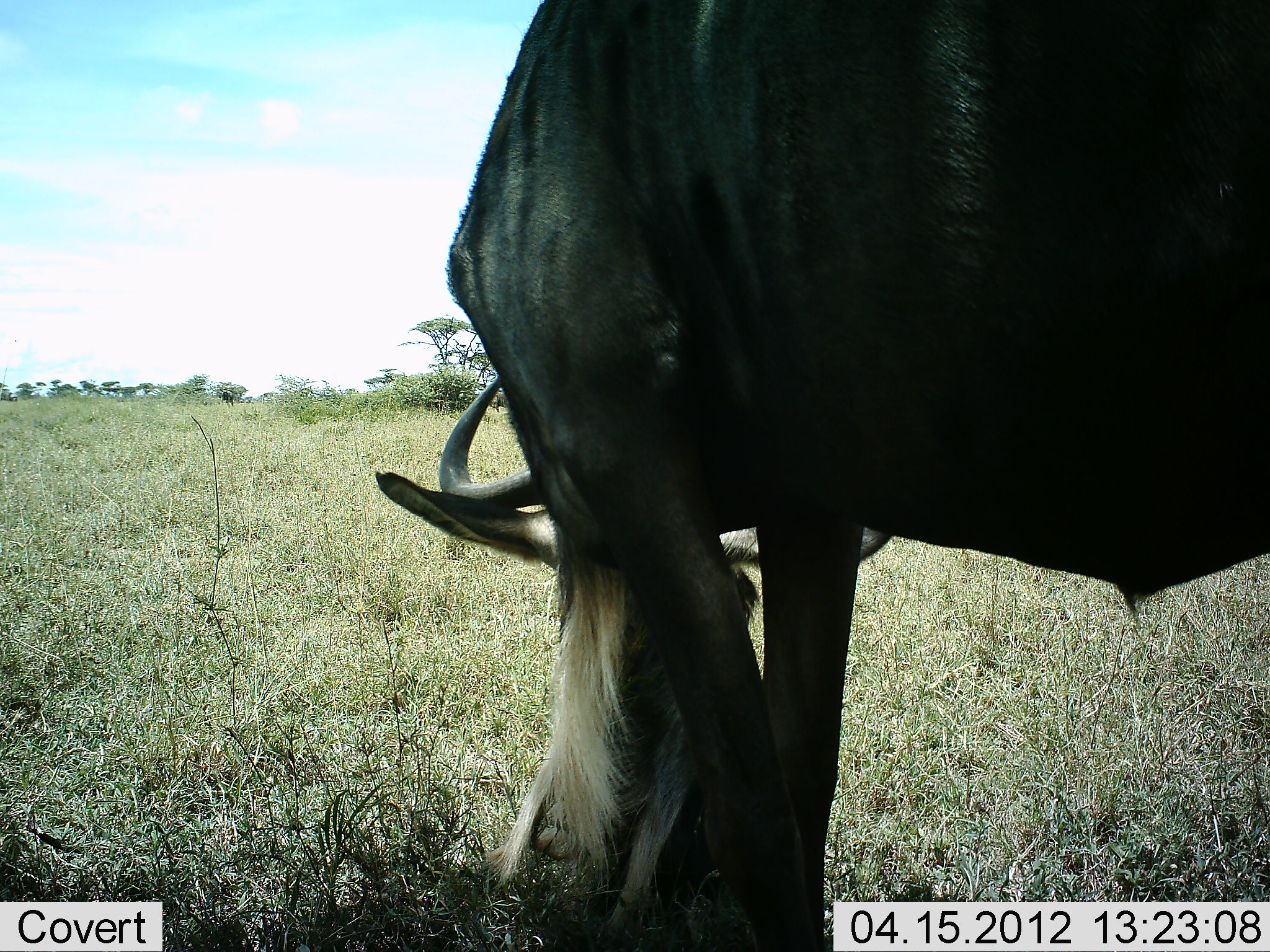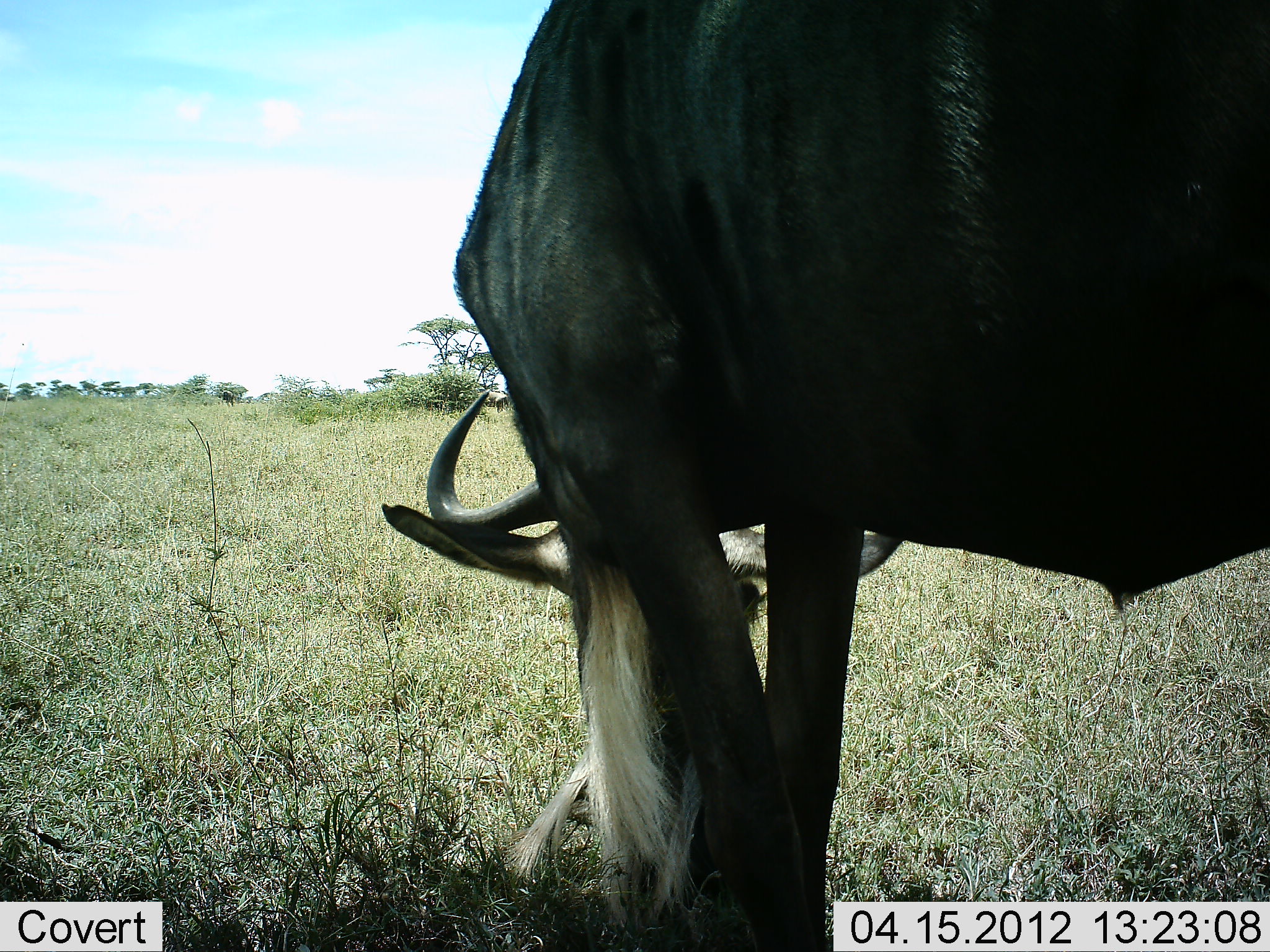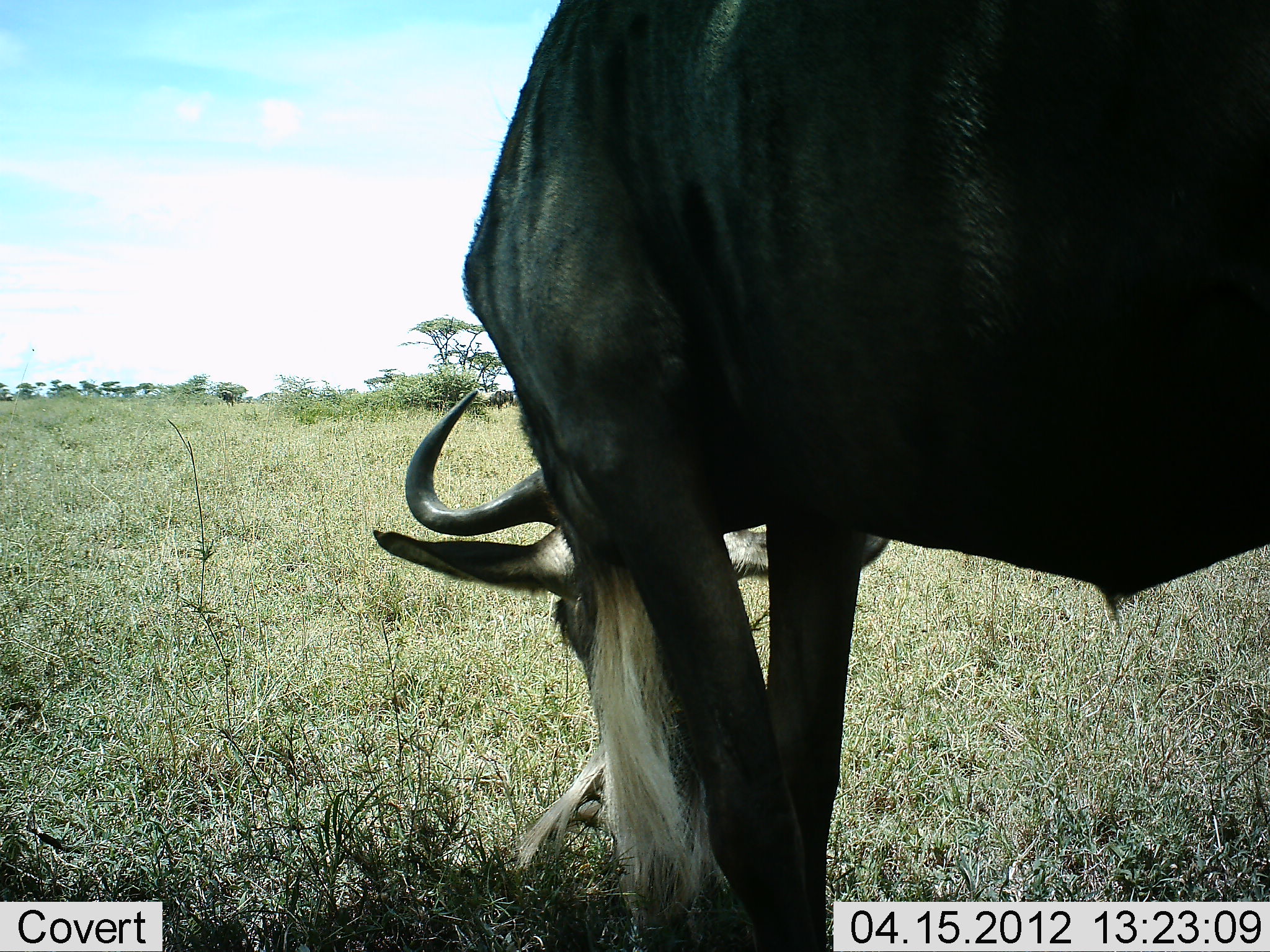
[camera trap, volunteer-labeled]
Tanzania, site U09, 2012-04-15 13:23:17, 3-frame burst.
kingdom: Animalia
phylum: Chordata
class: Mammalia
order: Artiodactyla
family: Bovidae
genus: Connochaetes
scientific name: Connochaetes taurinus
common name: blue wildebeest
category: wildebeest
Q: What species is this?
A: Wildebeest (blue wildebeest) (Connochaetes taurinus).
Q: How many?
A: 1.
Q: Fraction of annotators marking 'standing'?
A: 27%.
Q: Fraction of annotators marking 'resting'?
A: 0%.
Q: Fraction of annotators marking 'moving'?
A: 0%.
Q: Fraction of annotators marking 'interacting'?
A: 0%.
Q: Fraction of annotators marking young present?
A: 0%.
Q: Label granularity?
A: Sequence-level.